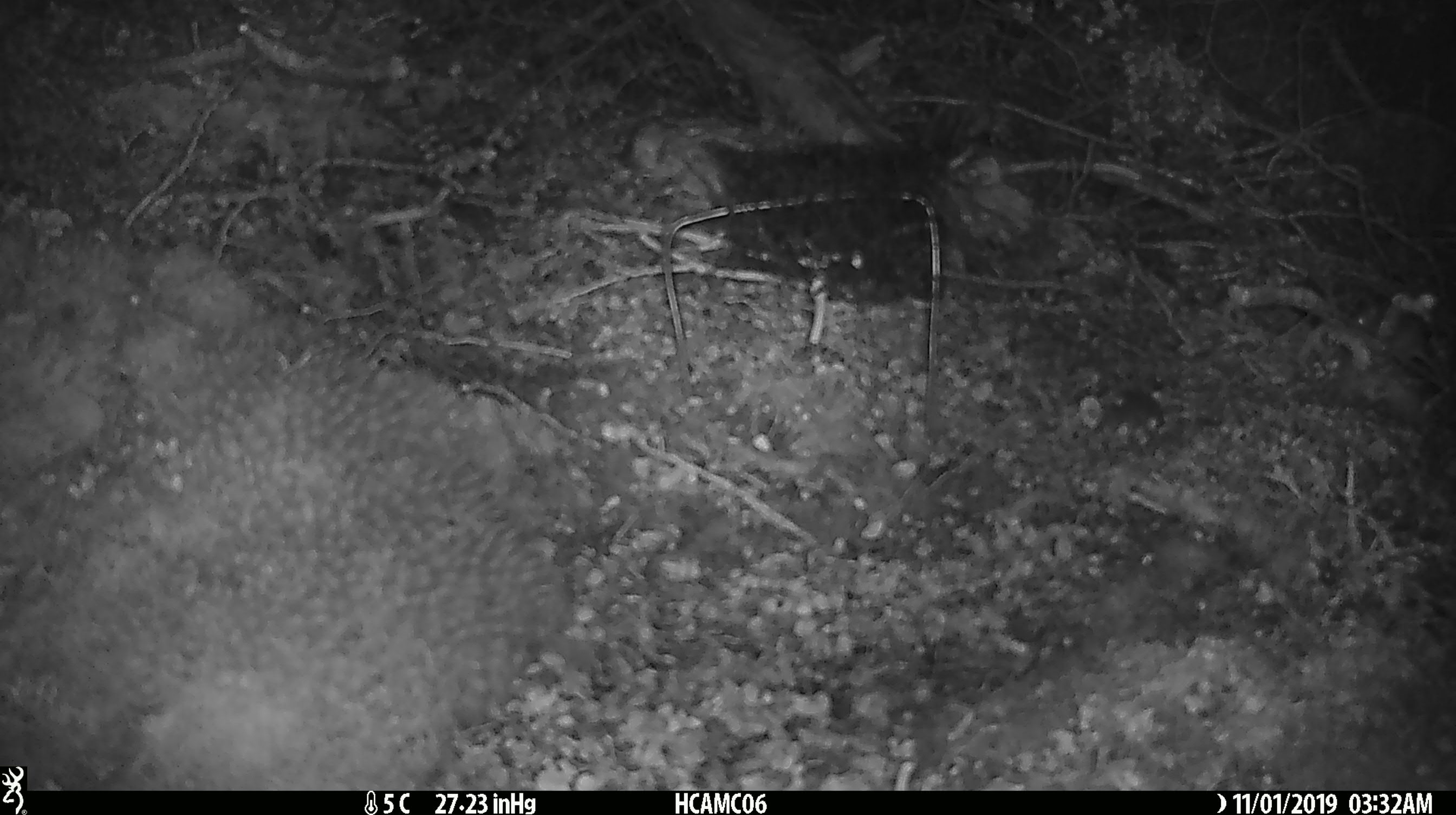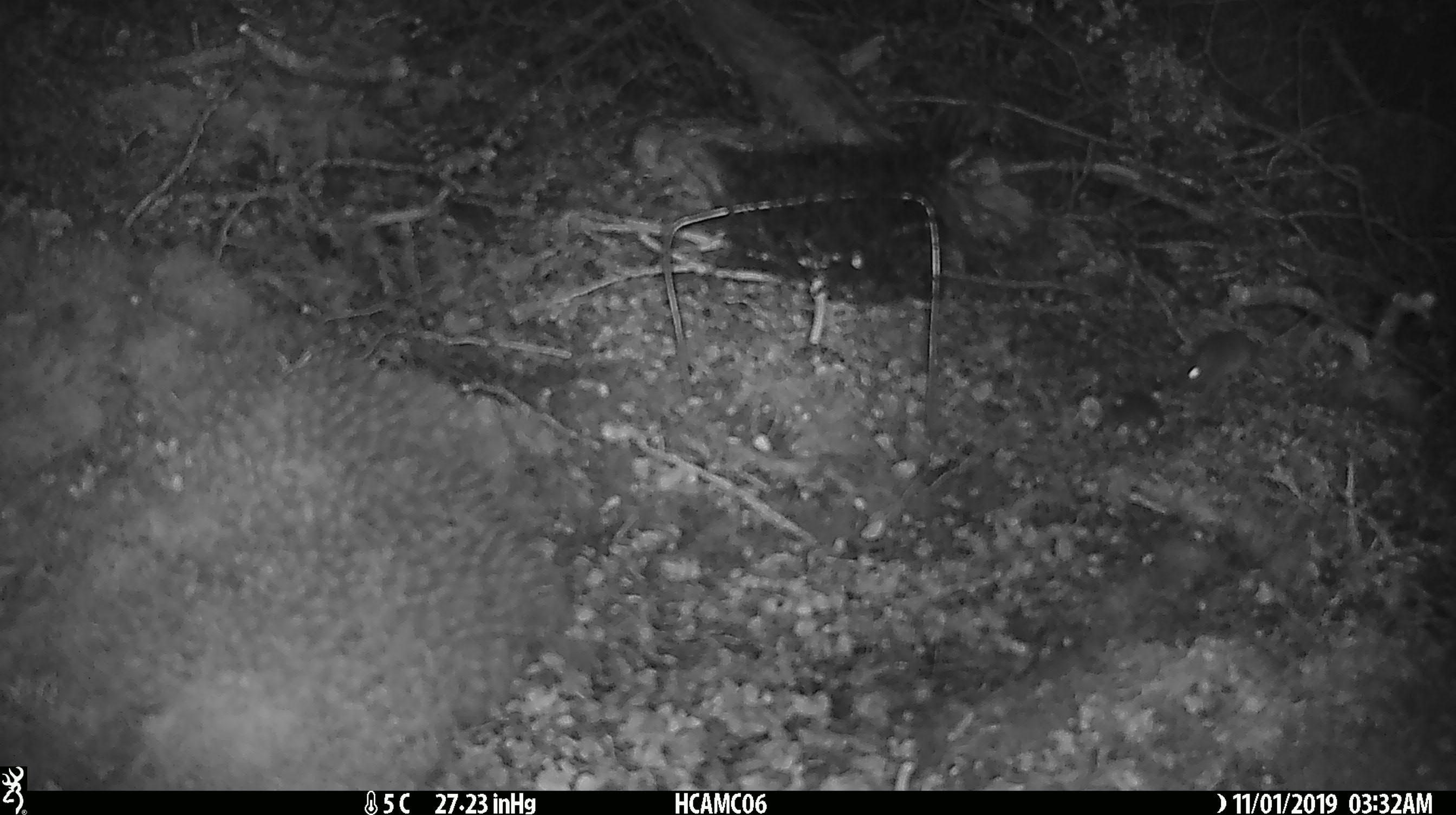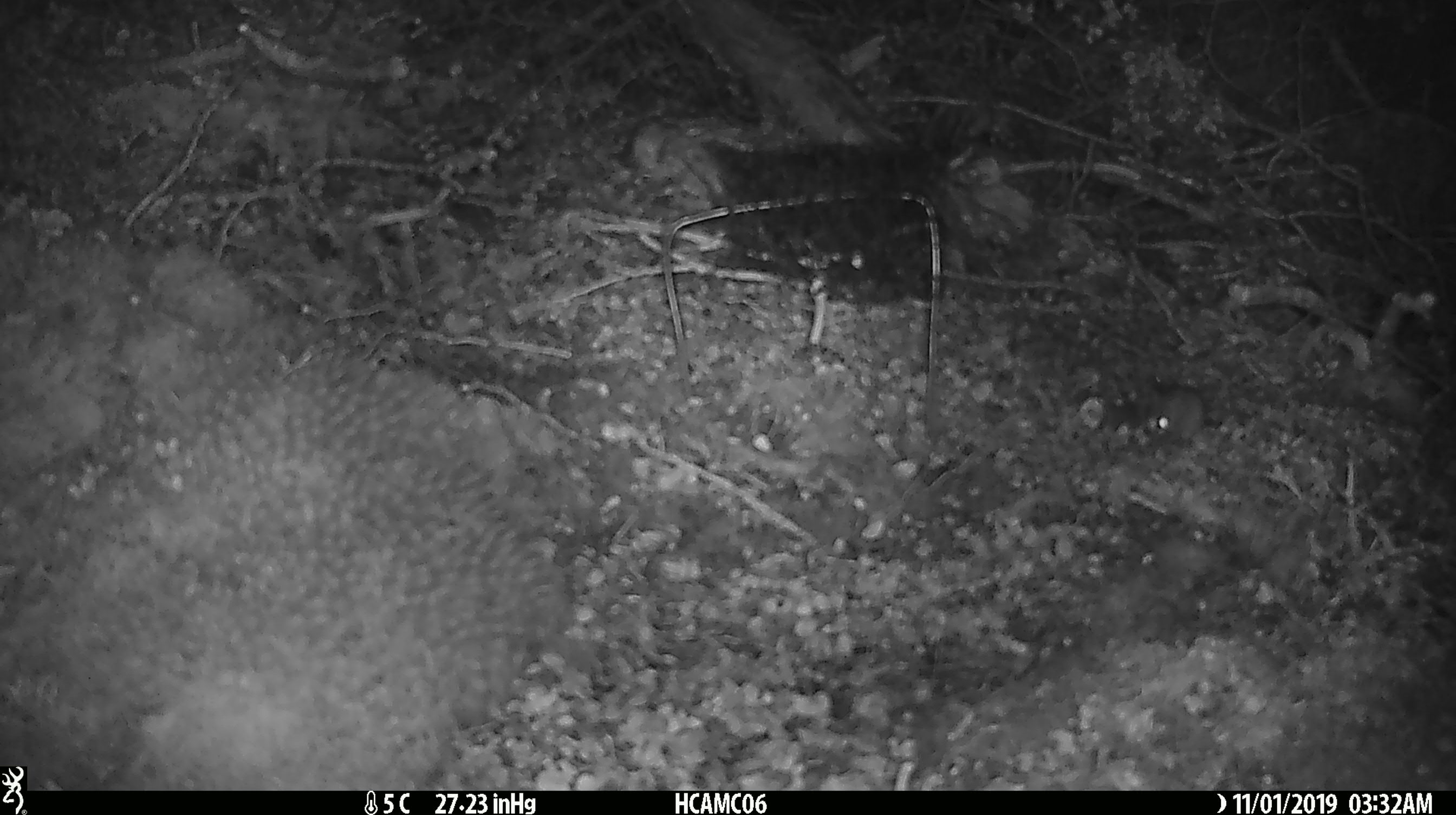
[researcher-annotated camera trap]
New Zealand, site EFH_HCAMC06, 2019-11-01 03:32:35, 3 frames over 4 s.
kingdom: Animalia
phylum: Chordata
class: Mammalia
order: Rodentia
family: Muridae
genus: Mus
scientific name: Mus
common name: mouse